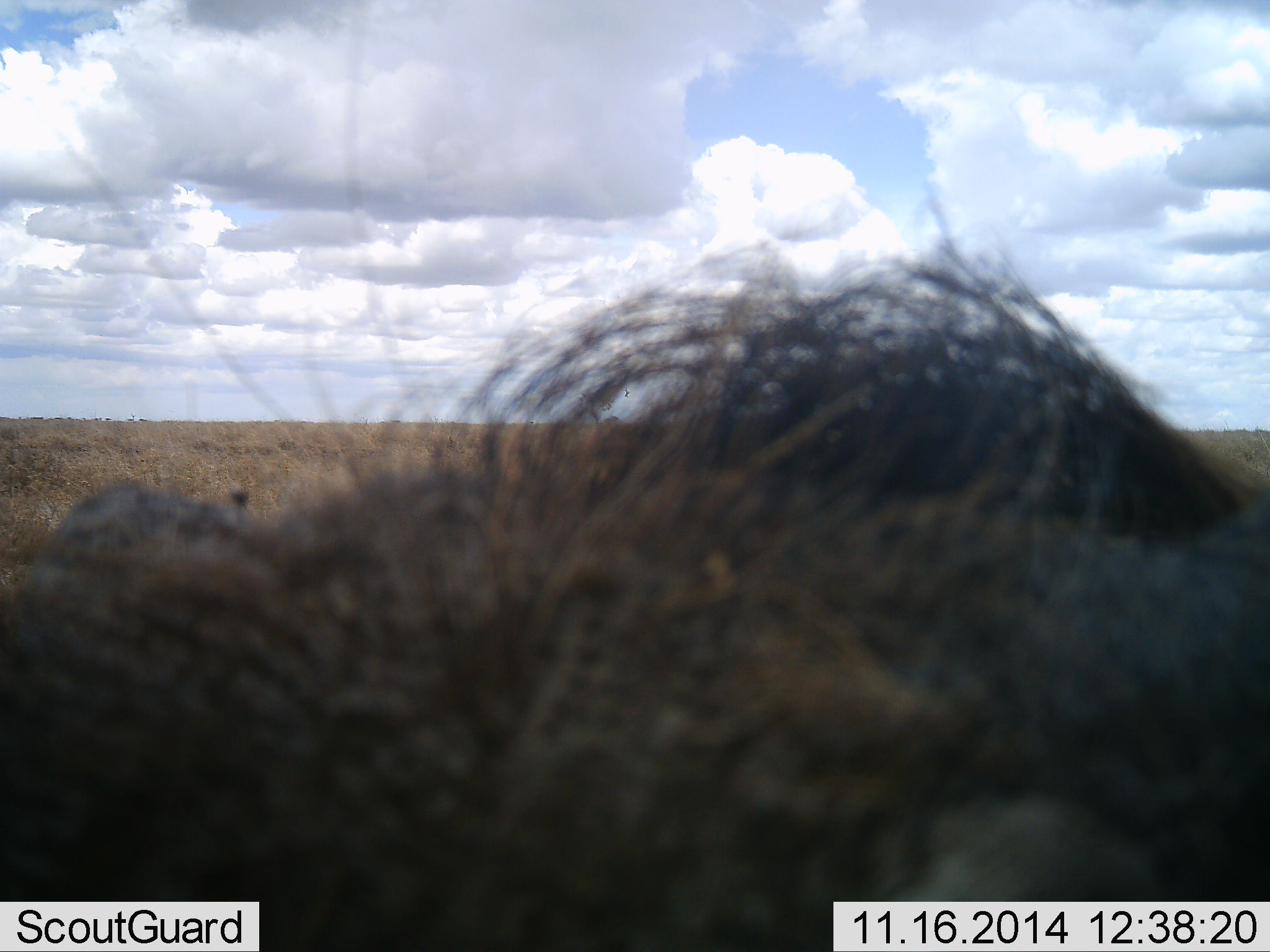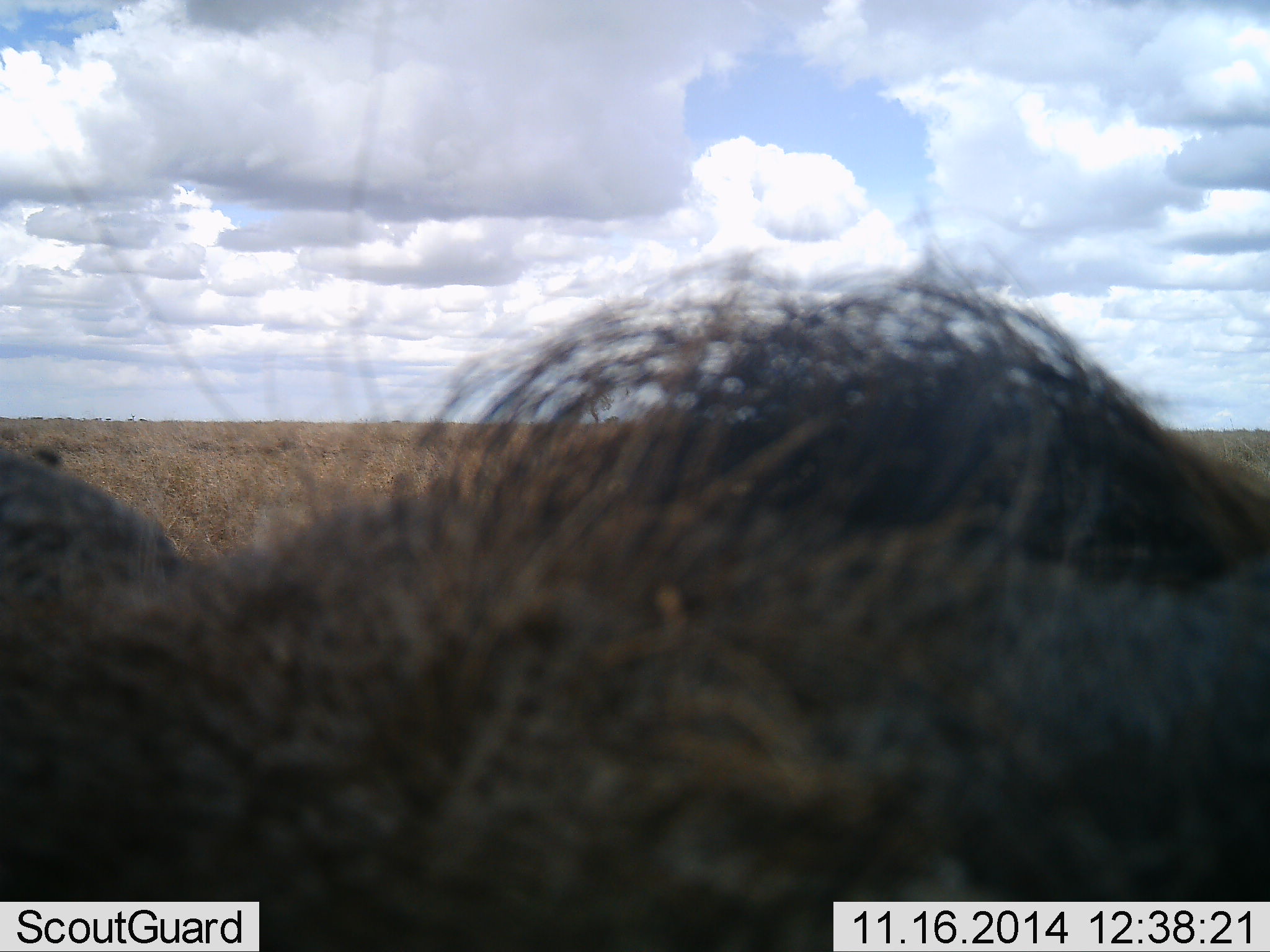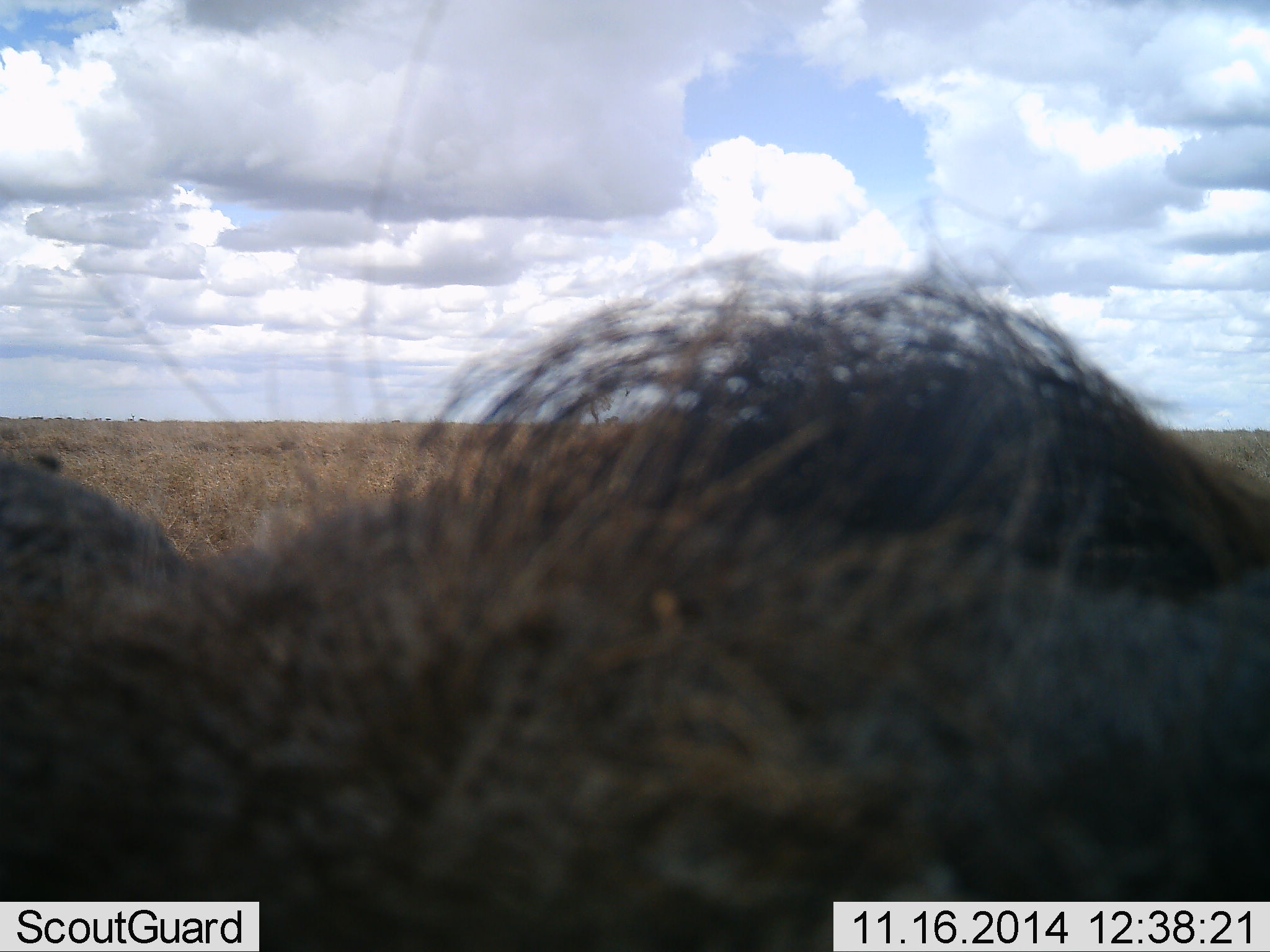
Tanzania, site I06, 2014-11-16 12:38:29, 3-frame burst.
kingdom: Animalia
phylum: Chordata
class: Mammalia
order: Artiodactyla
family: Suidae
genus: Phacochoerus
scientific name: Phacochoerus africanus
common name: warthog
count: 1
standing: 80%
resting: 0%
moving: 10%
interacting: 20%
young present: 0%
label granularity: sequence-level